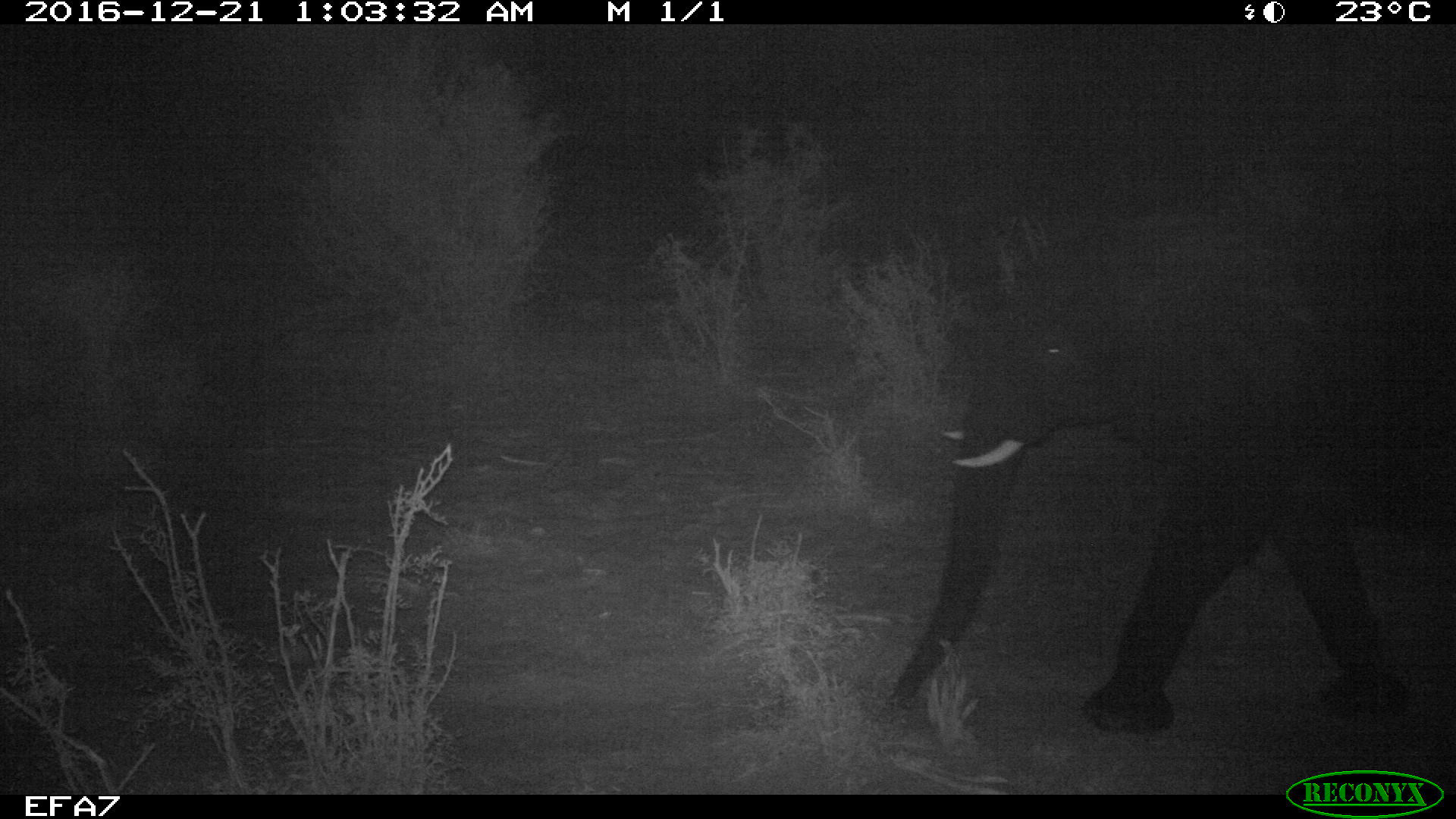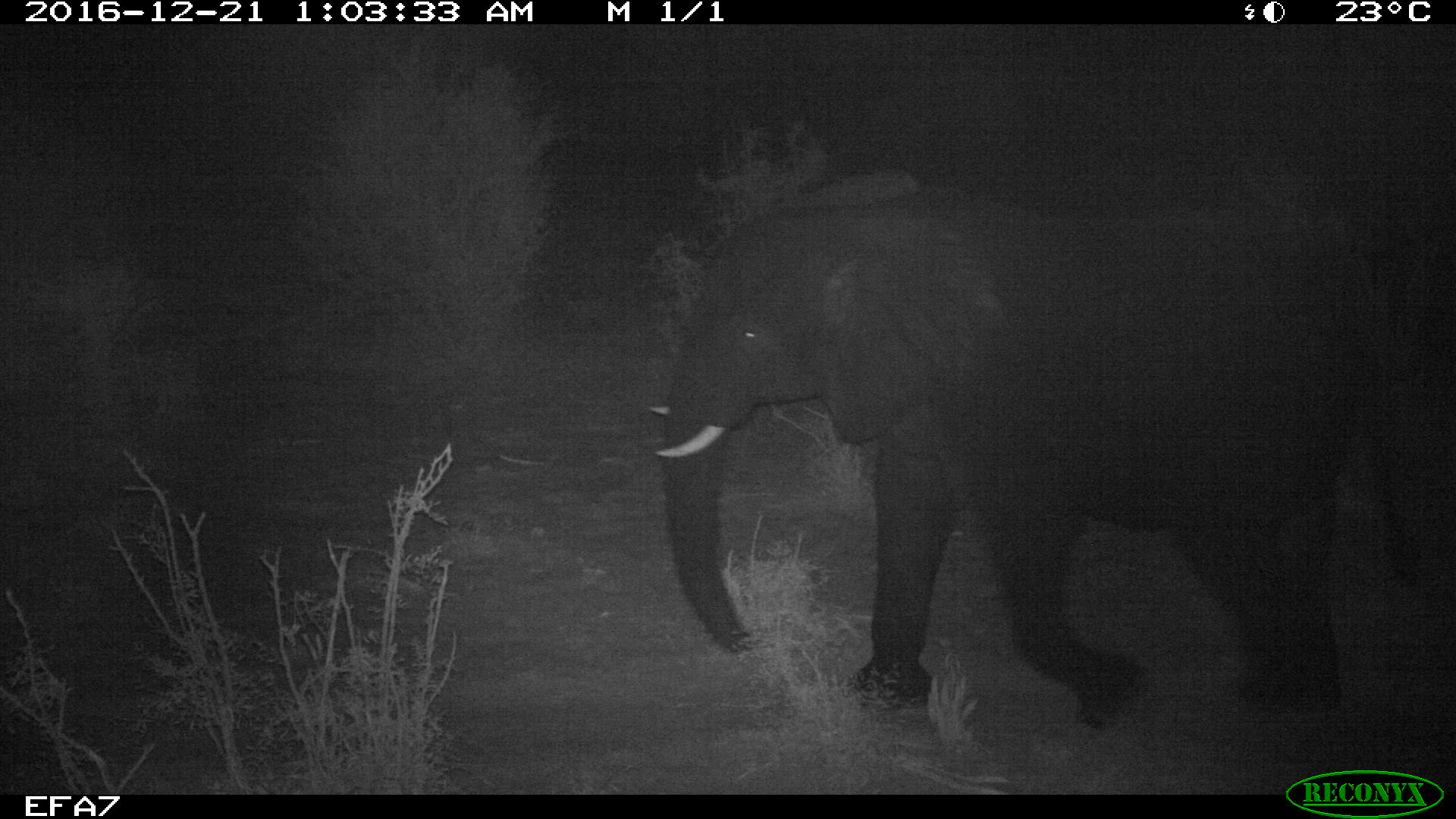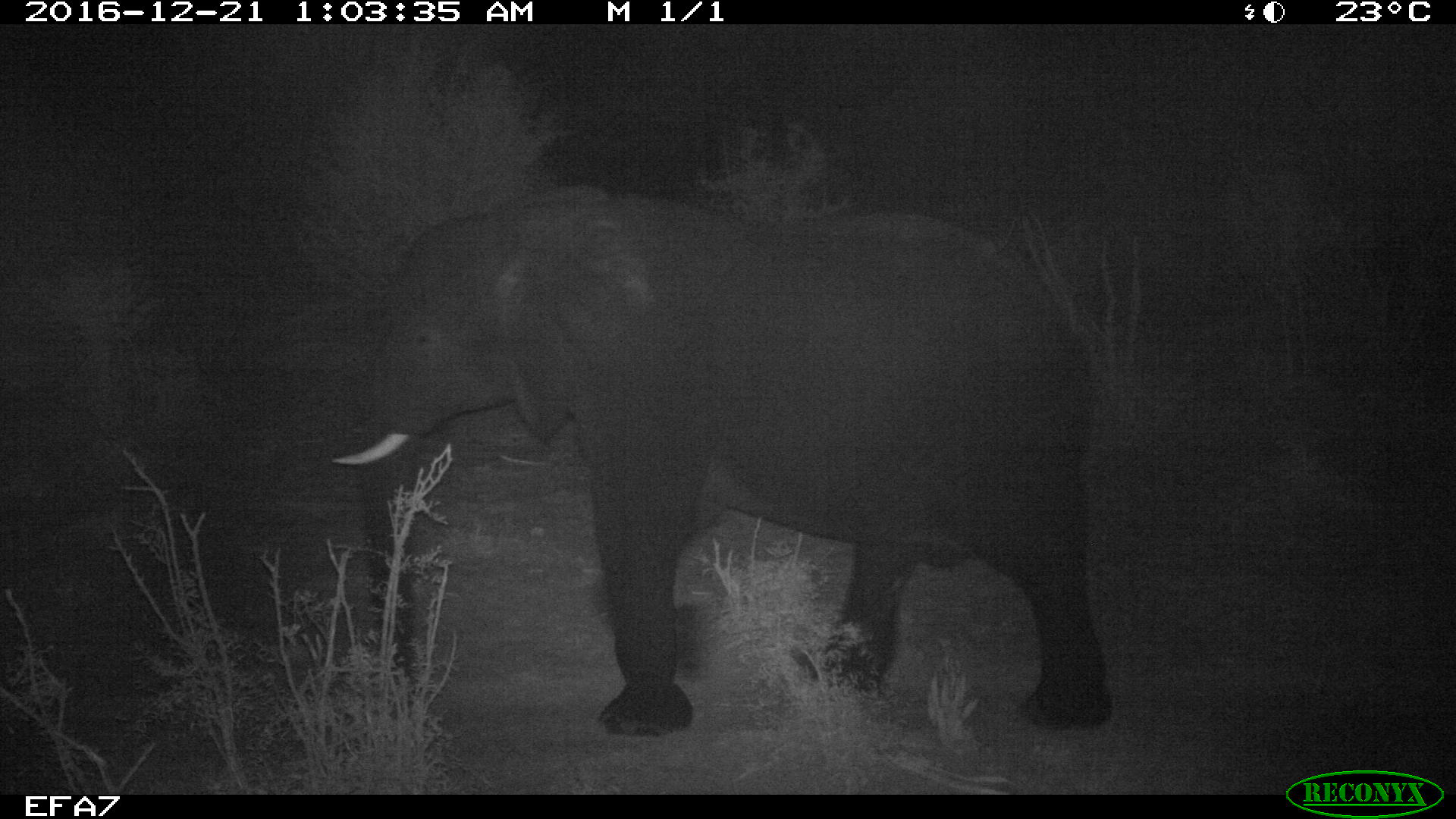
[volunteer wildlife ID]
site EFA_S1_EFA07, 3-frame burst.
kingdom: Animalia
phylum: Chordata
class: Mammalia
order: Proboscidea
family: Elephantidae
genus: Loxodonta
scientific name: Loxodonta africana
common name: african bush elephant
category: elephant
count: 1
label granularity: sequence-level